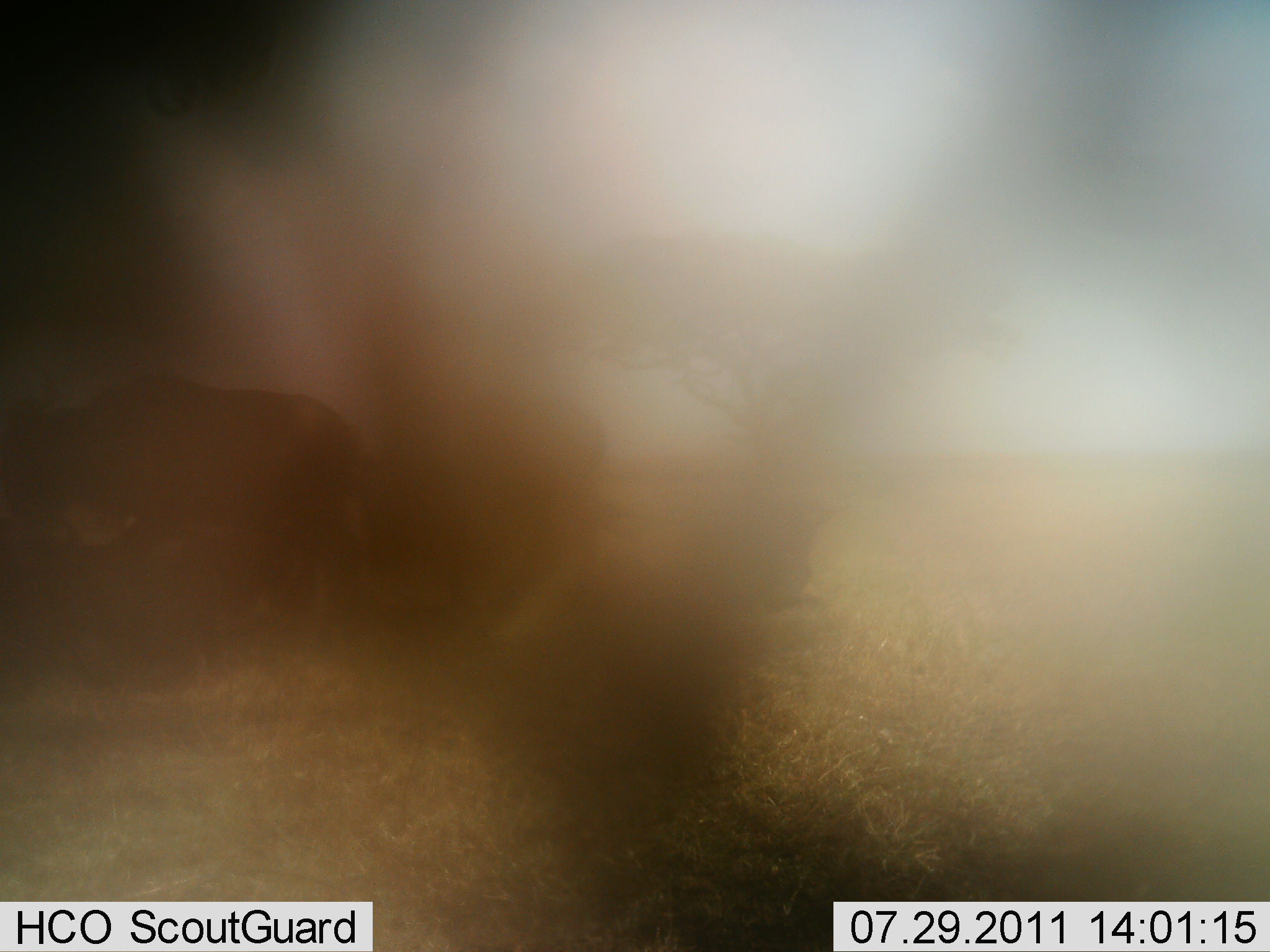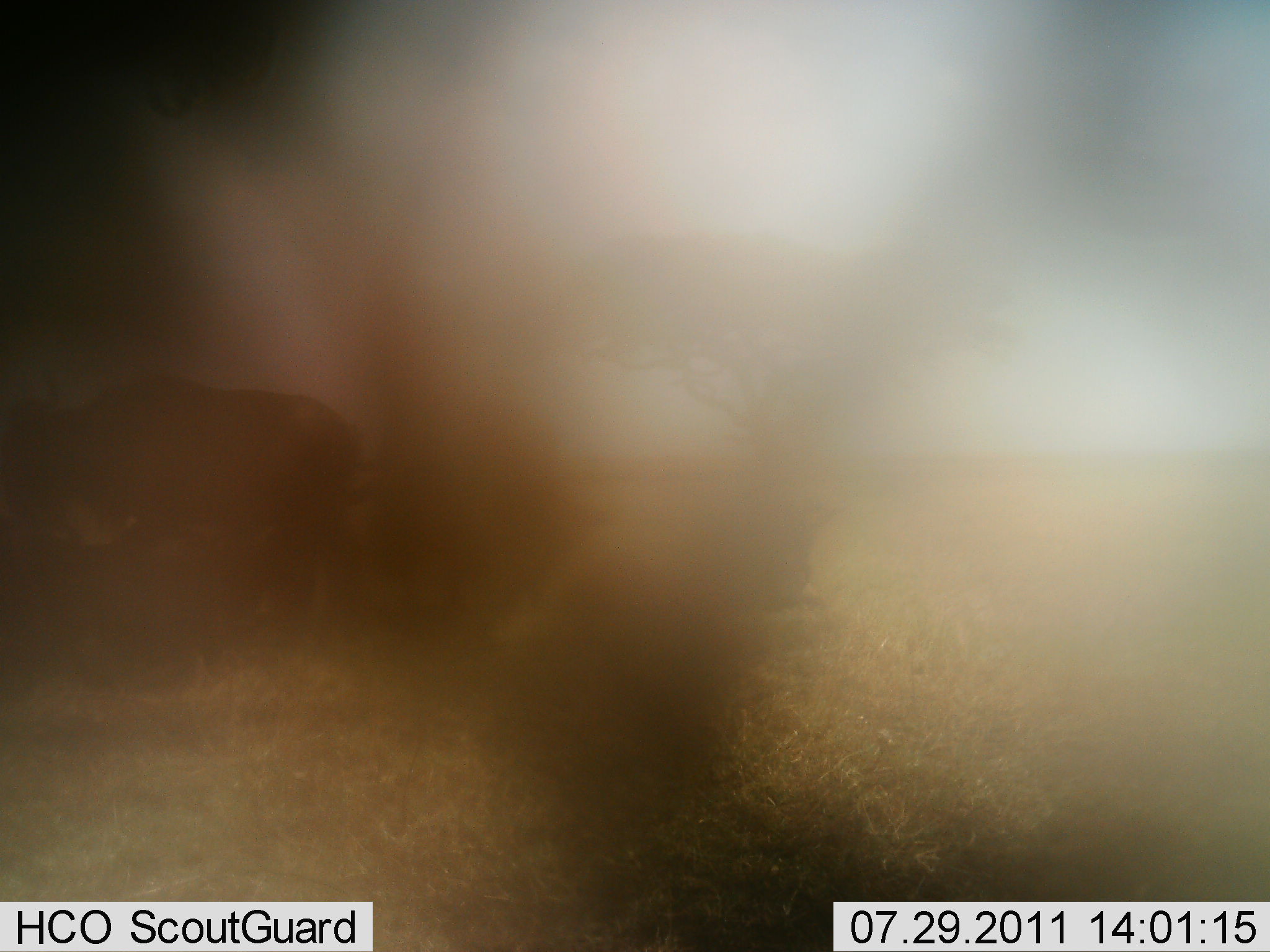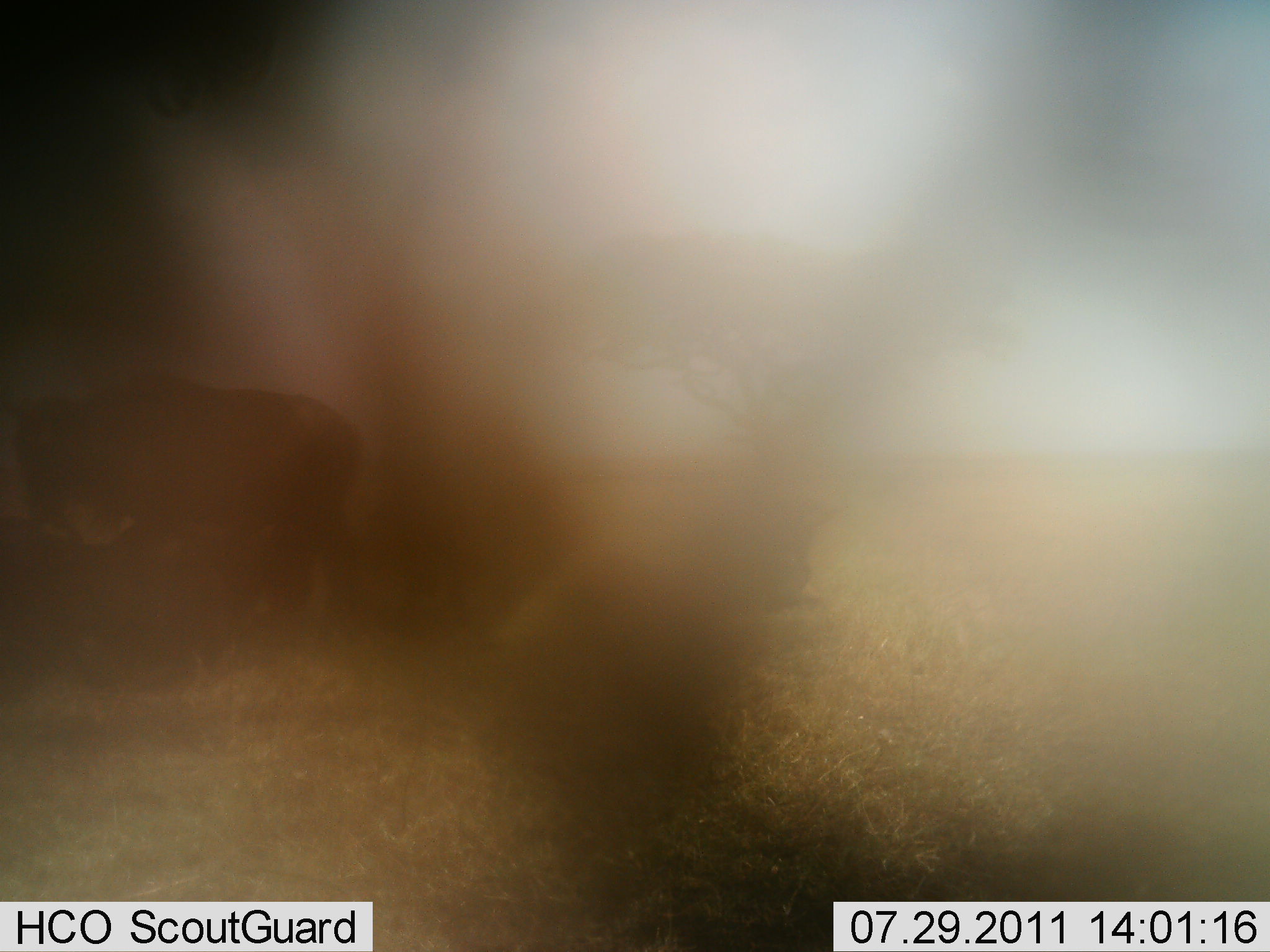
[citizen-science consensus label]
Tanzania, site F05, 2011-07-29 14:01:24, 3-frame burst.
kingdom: Animalia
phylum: Chordata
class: Mammalia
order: Artiodactyla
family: Bovidae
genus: Connochaetes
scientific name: Connochaetes taurinus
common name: blue wildebeest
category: wildebeest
Wildebeest (blue wildebeest) (Connochaetes taurinus), count 2. Behavior (volunteer vote fractions): standing 88%, resting 25%, moving 12%, interacting 0%. Young present (vote fraction): 0%. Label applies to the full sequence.